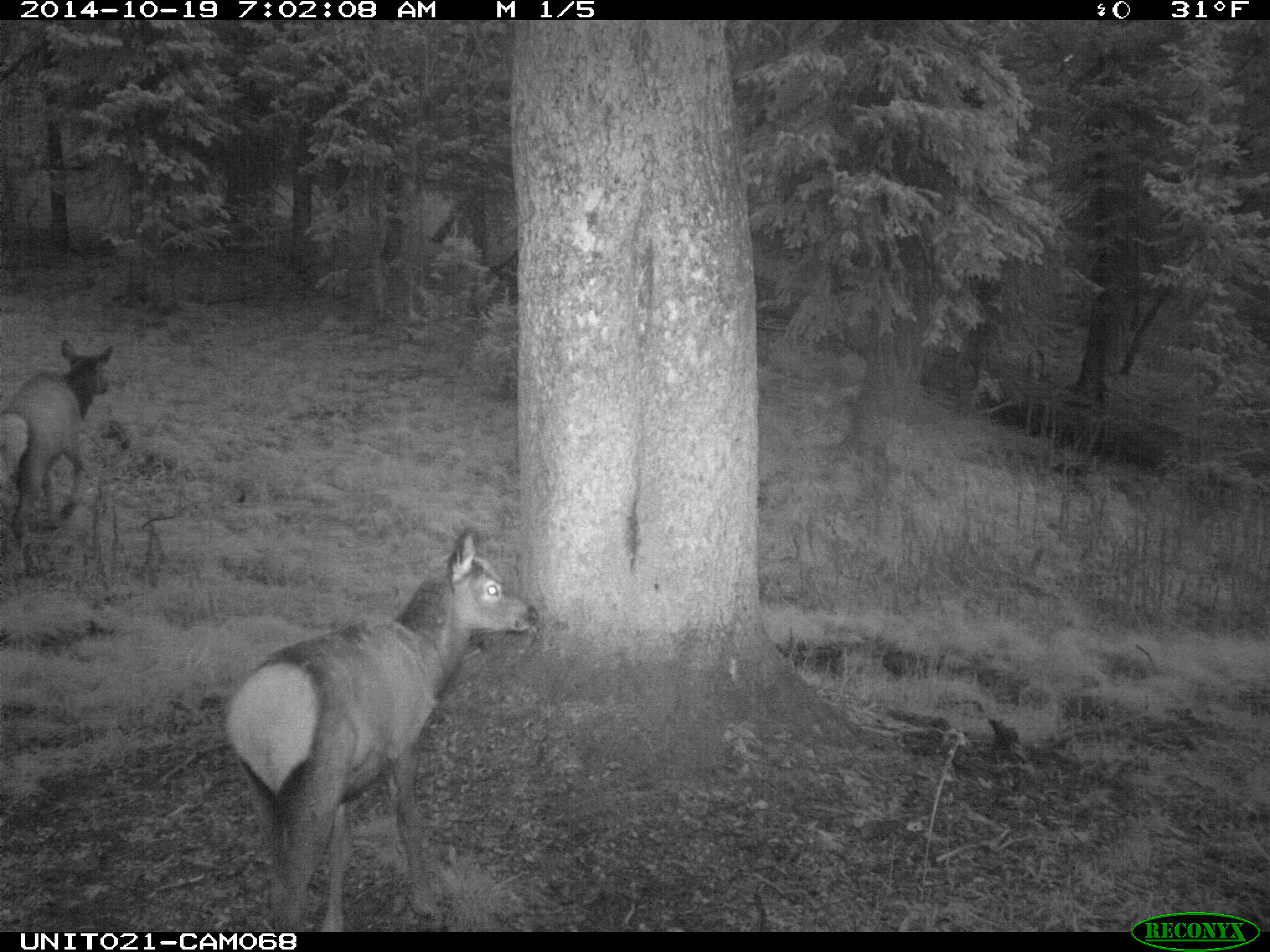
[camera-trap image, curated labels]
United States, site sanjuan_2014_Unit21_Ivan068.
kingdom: Animalia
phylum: Chordata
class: Mammalia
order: Artiodactyla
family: Cervidae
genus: Cervus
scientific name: Cervus elaphus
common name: red deer